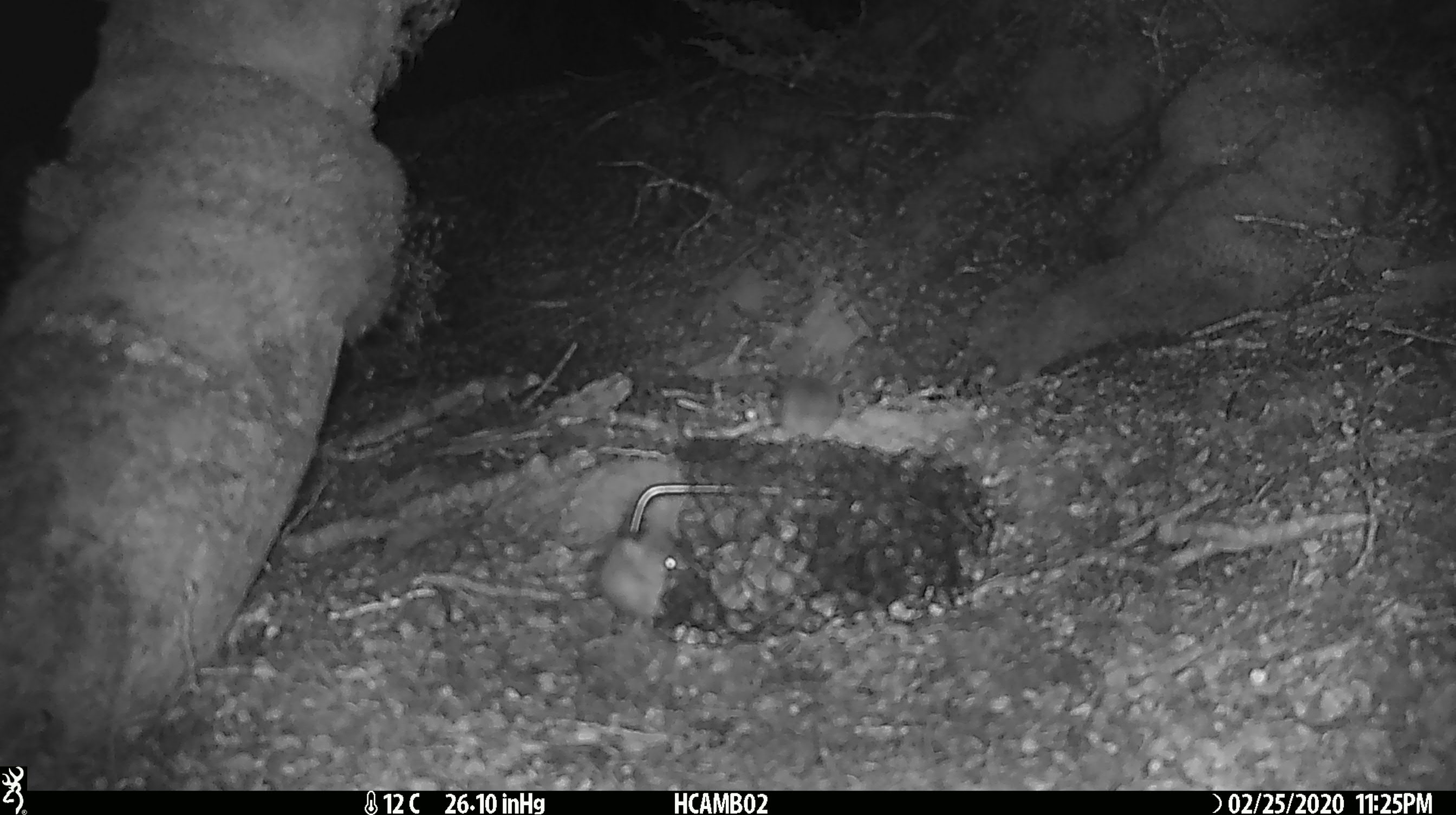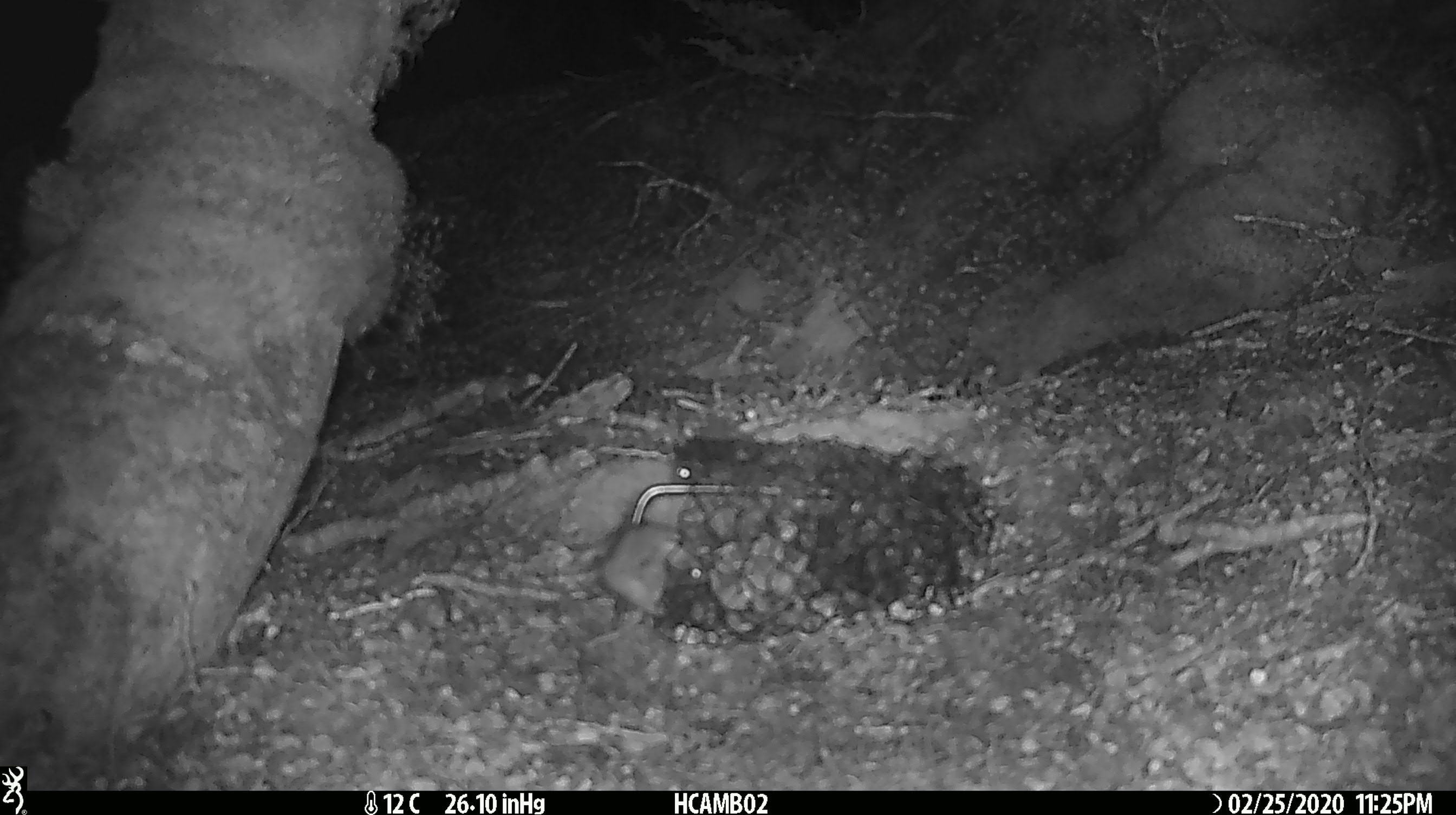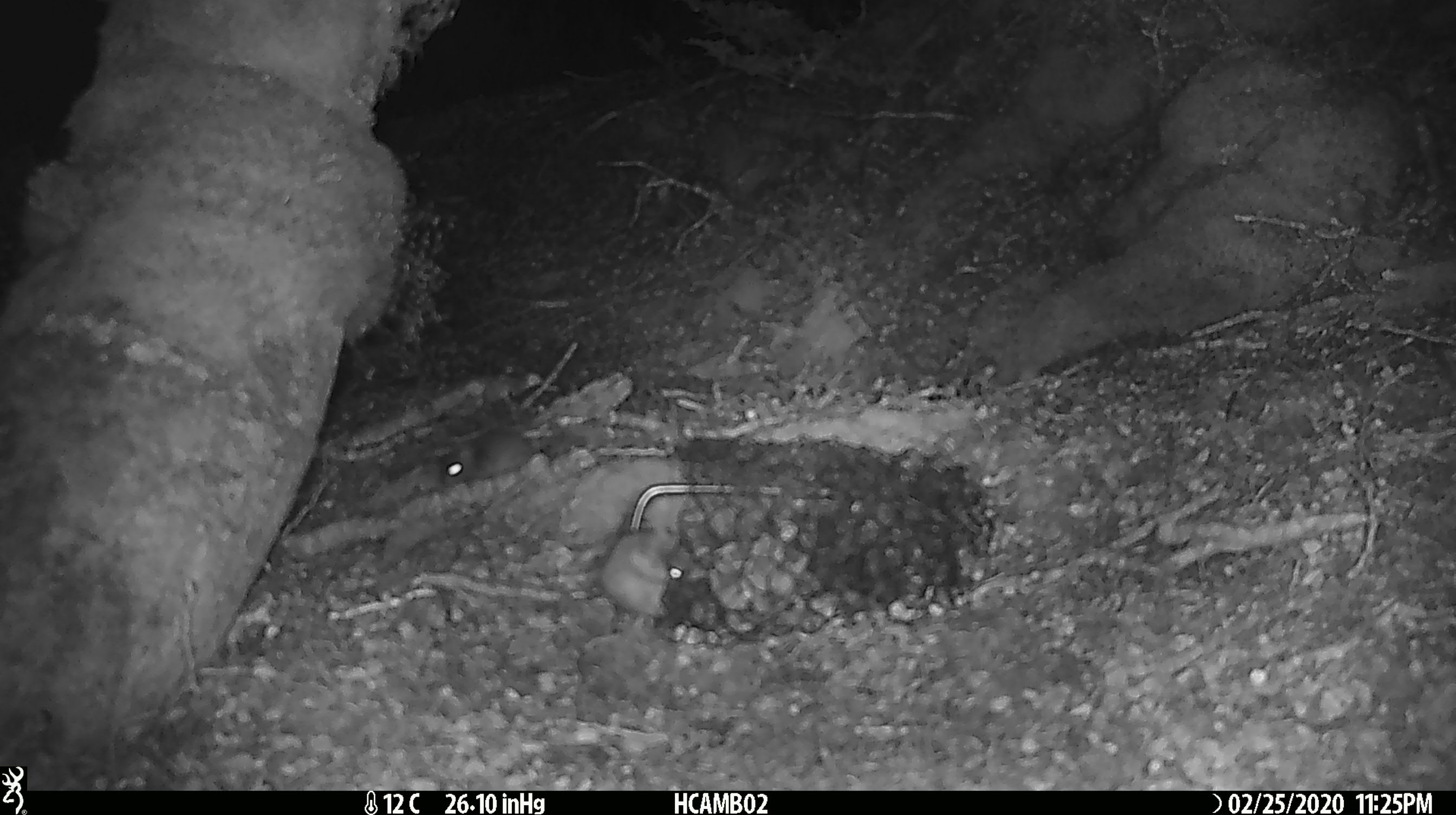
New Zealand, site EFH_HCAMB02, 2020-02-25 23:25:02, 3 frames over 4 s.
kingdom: Animalia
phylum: Chordata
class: Mammalia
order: Rodentia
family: Muridae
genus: Mus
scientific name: Mus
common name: mouse